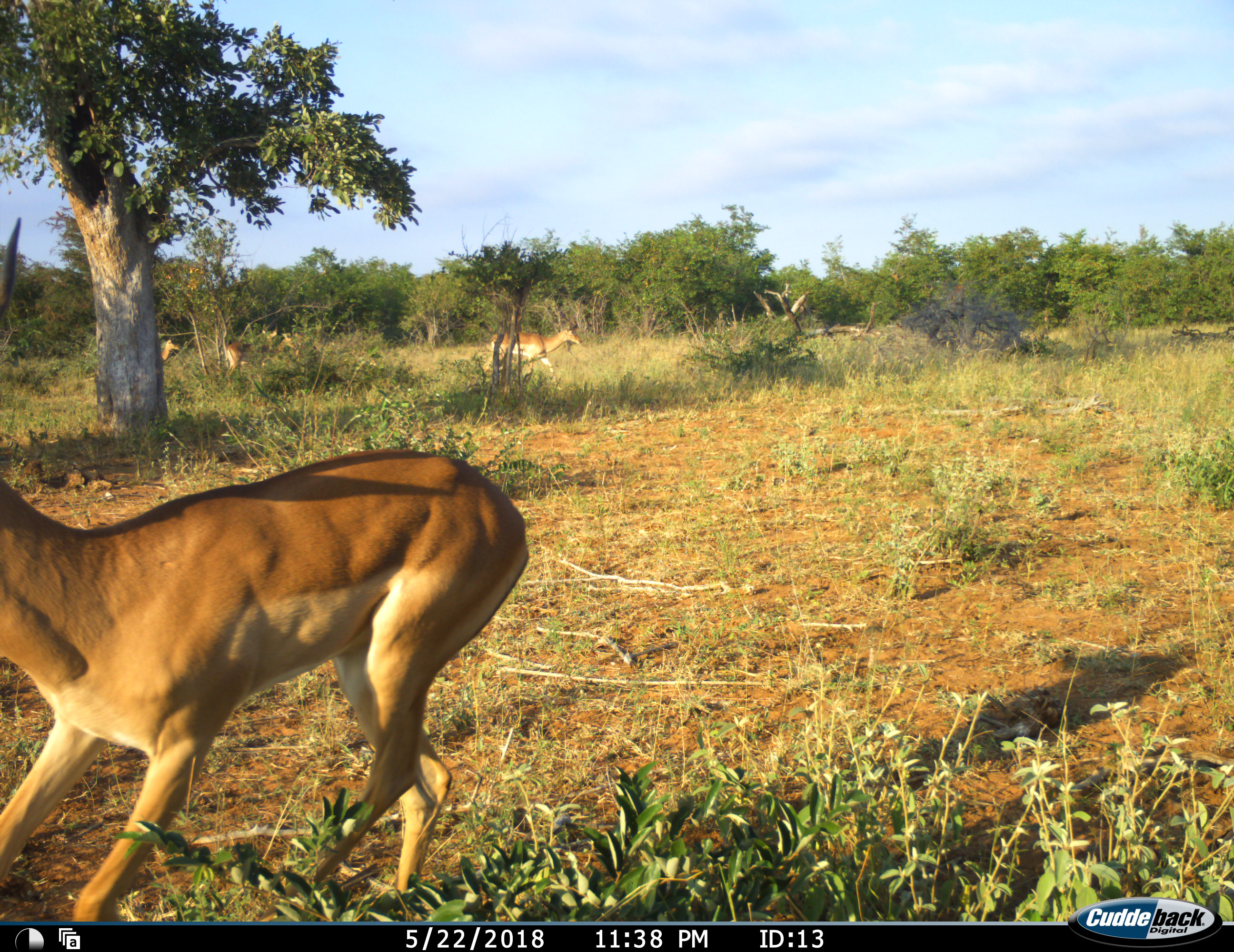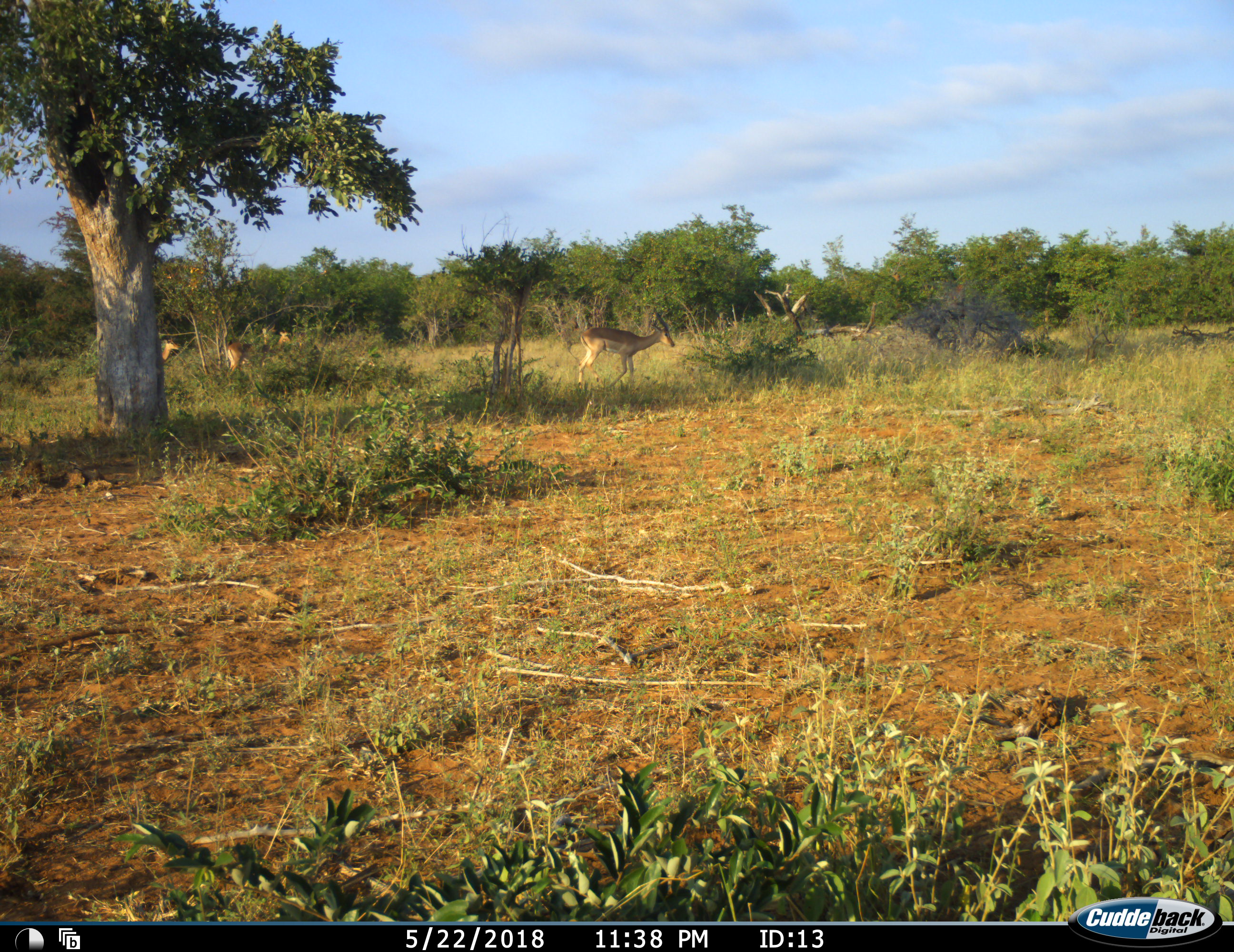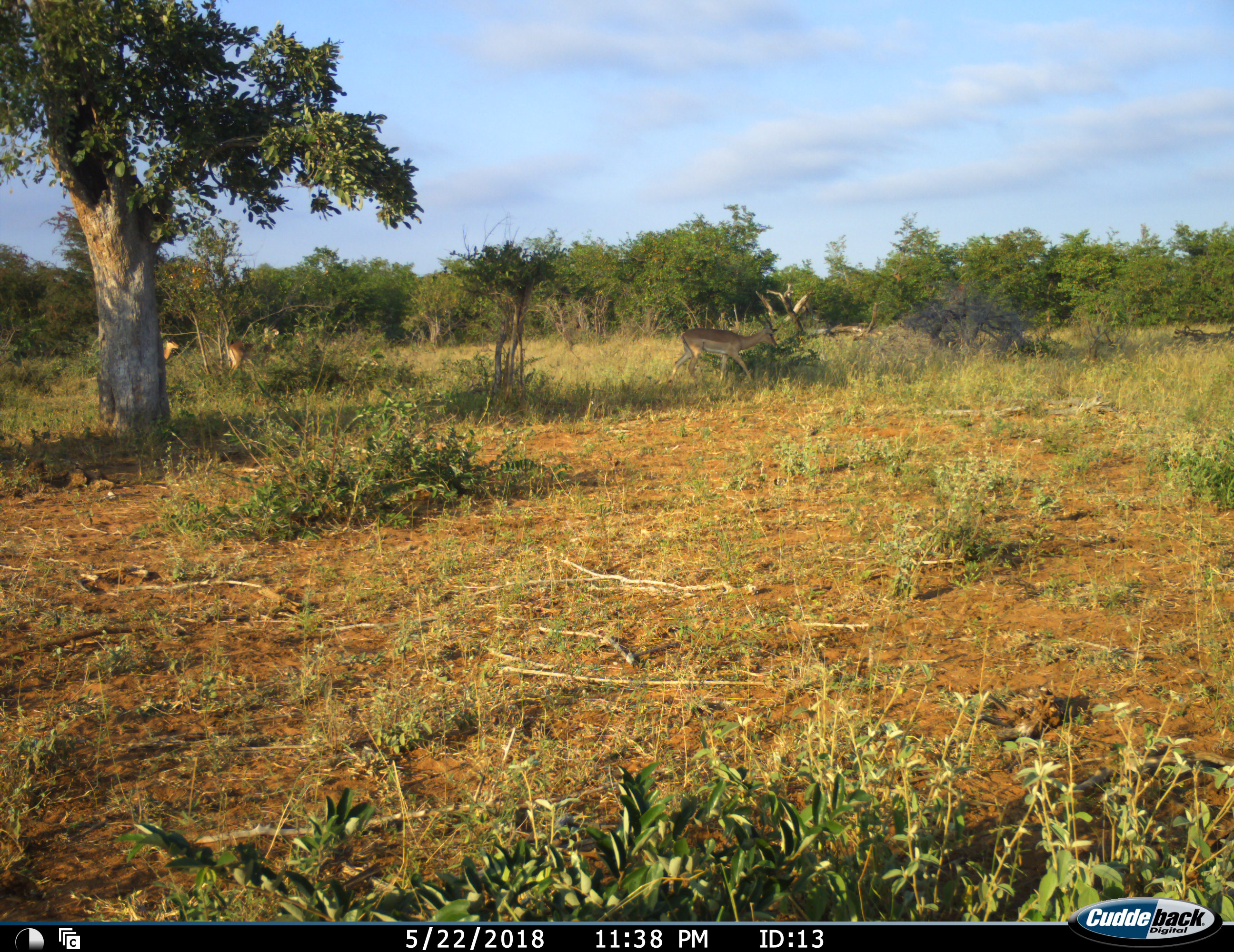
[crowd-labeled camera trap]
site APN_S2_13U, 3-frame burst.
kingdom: Animalia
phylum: Chordata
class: Mammalia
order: Artiodactyla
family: Bovidae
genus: Aepyceros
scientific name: Aepyceros melampus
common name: impala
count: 5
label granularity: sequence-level